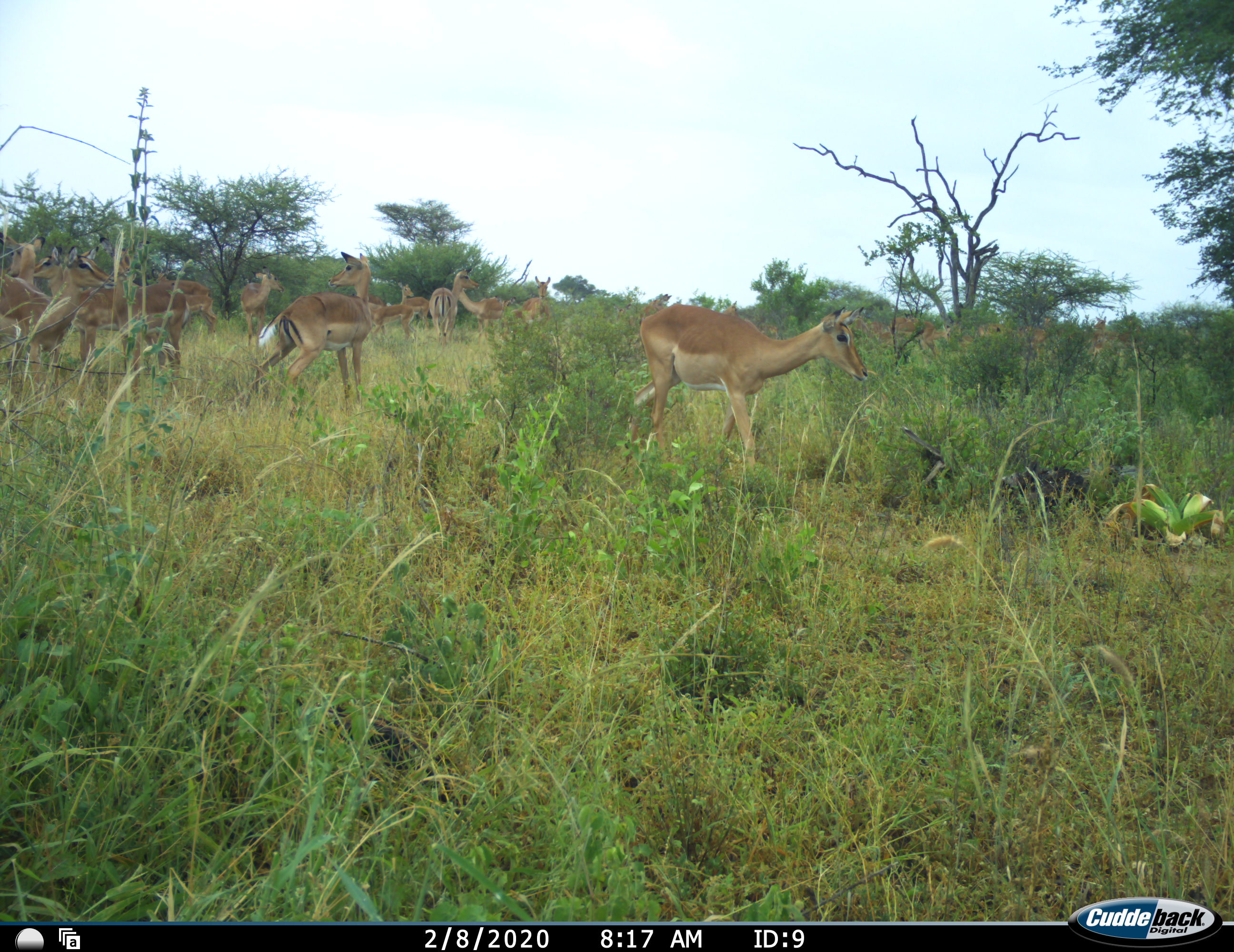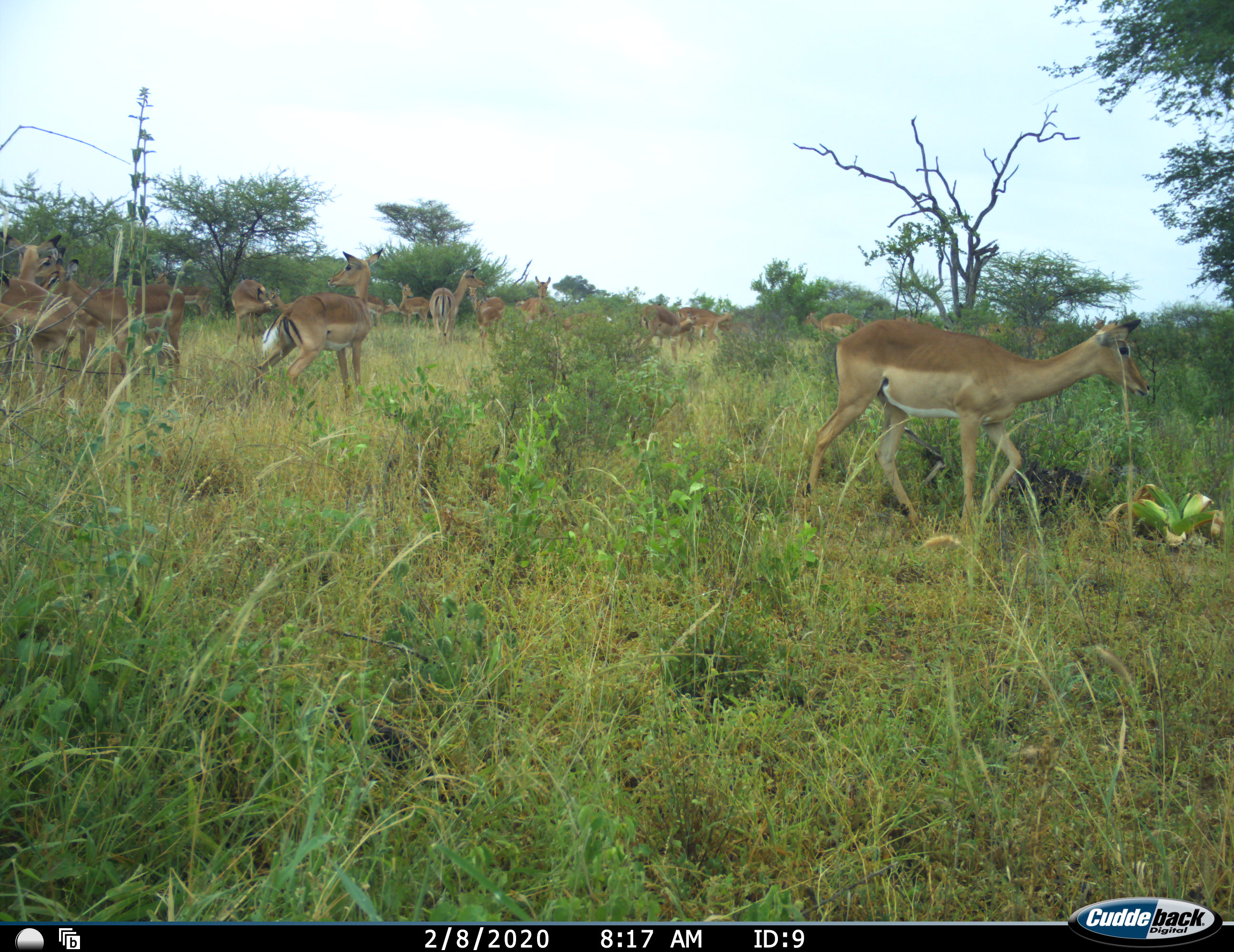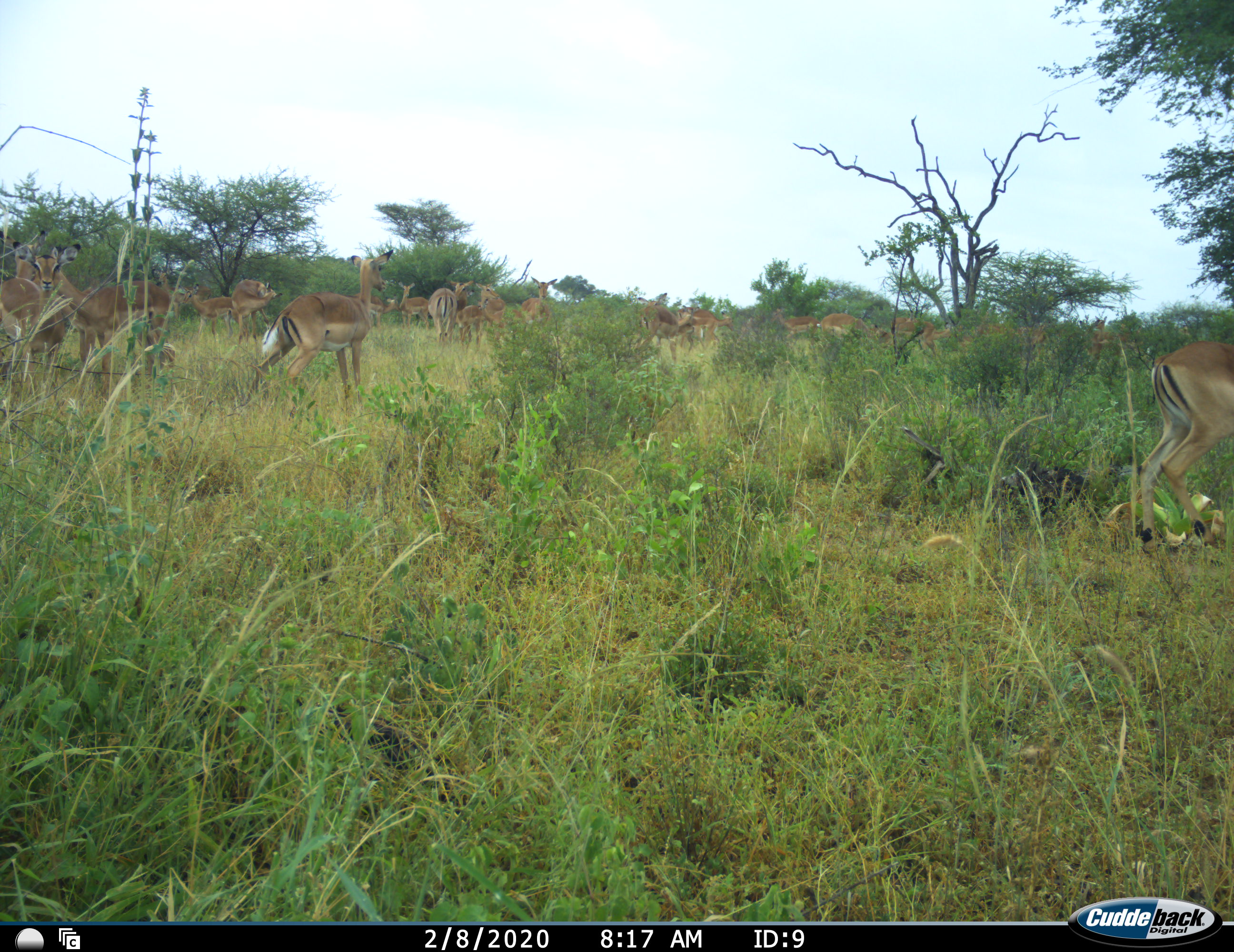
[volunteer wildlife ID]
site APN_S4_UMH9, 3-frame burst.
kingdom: Animalia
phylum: Chordata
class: Mammalia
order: Artiodactyla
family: Bovidae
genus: Aepyceros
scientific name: Aepyceros melampus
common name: impala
Impala (Aepyceros melampus), count 11-50. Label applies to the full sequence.